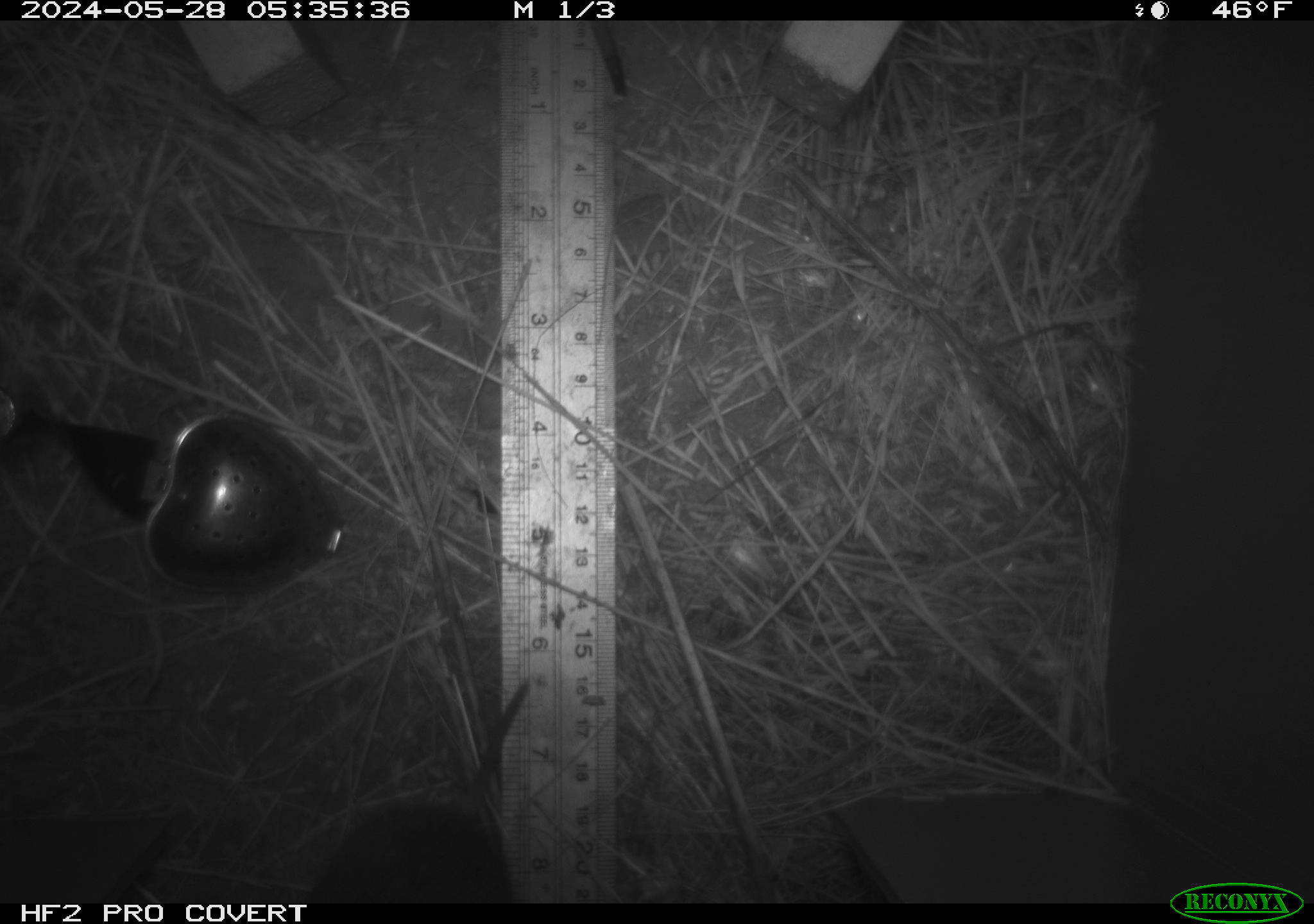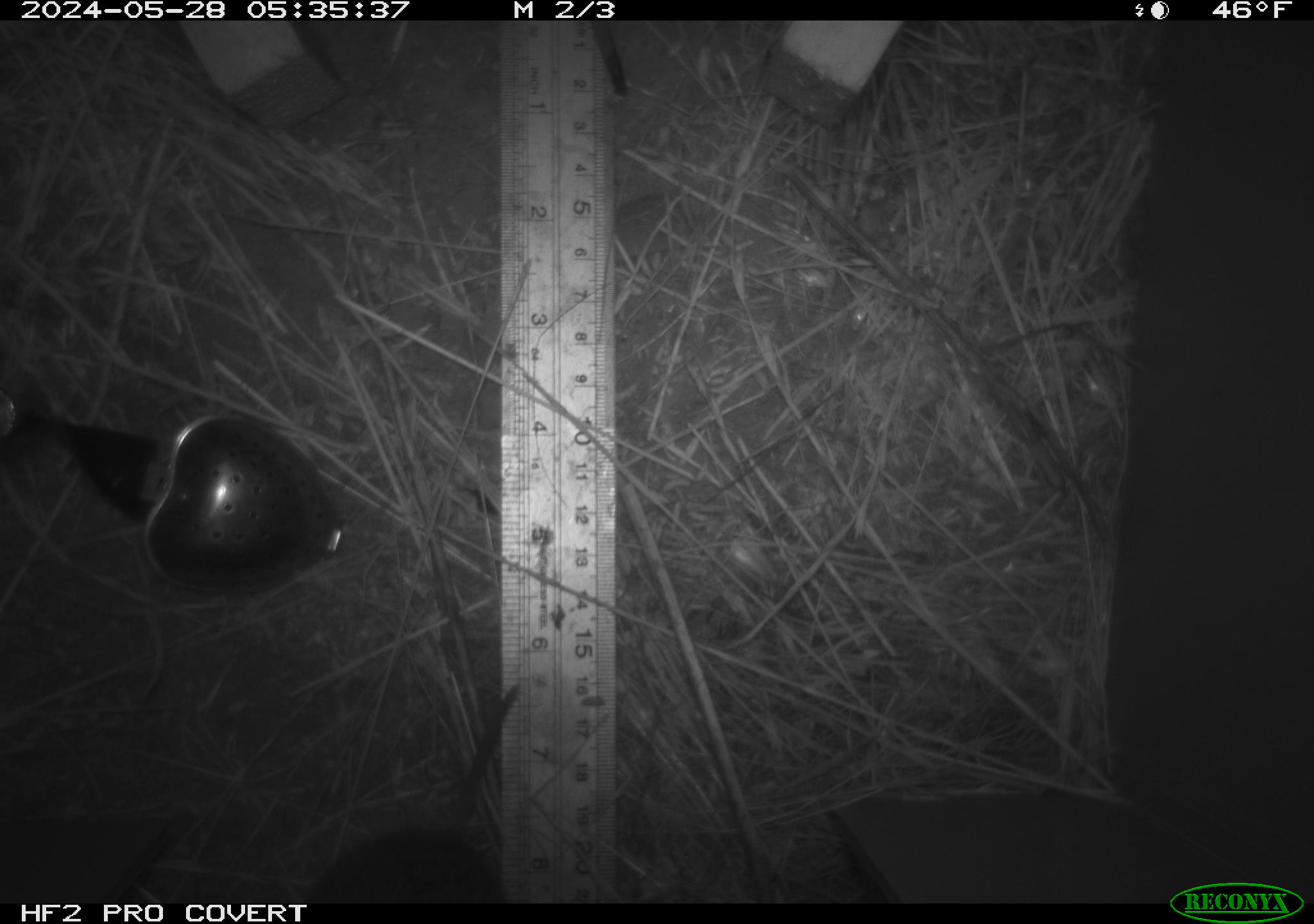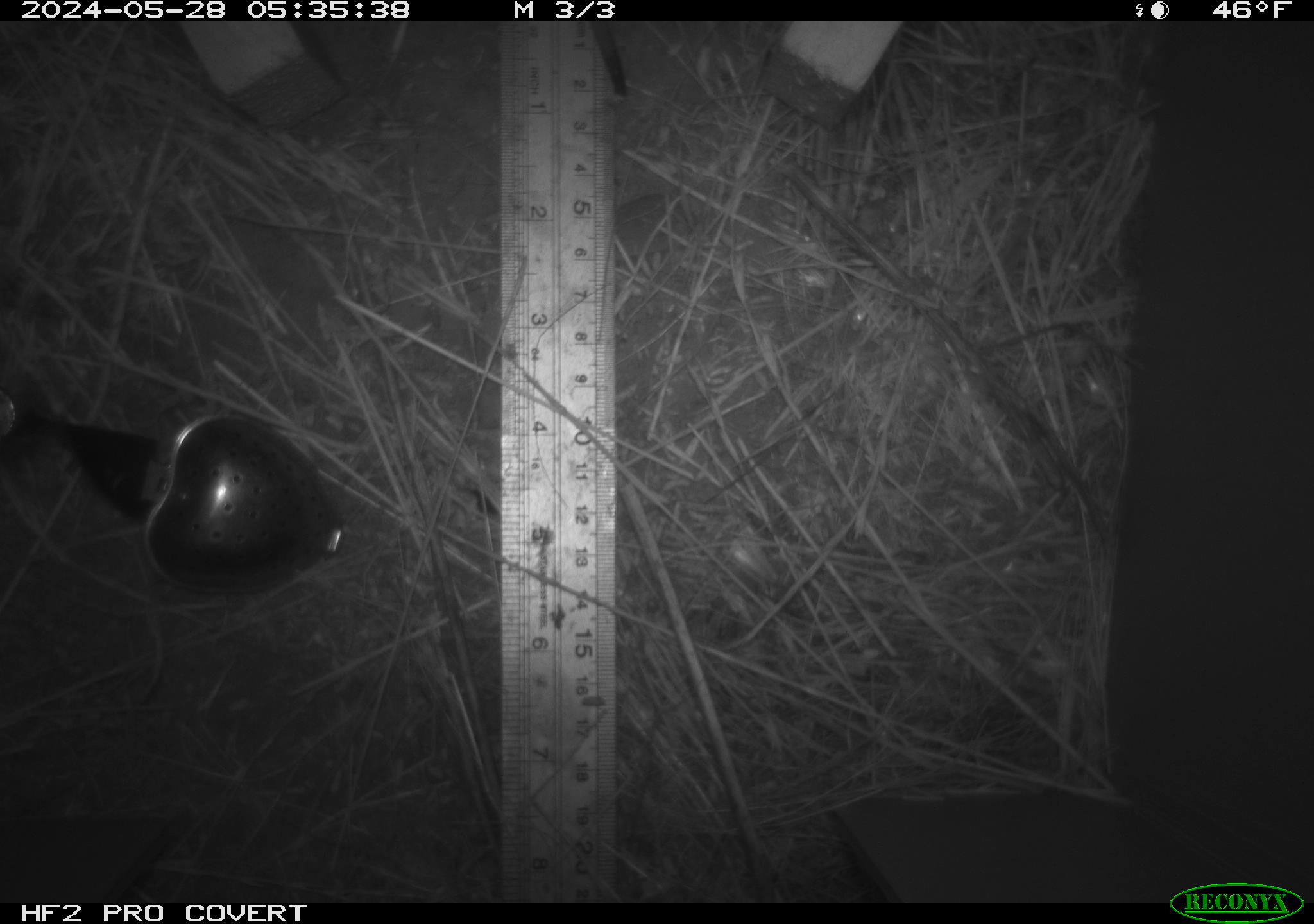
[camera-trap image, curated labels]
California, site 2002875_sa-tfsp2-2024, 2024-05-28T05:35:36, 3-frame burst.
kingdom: Animalia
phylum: Chordata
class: Mammalia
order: Rodentia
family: Cricetidae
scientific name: Arvicolinae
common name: voles, lemmings, and muskrats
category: arvicolinae subfamily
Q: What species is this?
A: Arvicolinae subfamily (voles, lemmings, and muskrats) (Arvicolinae).